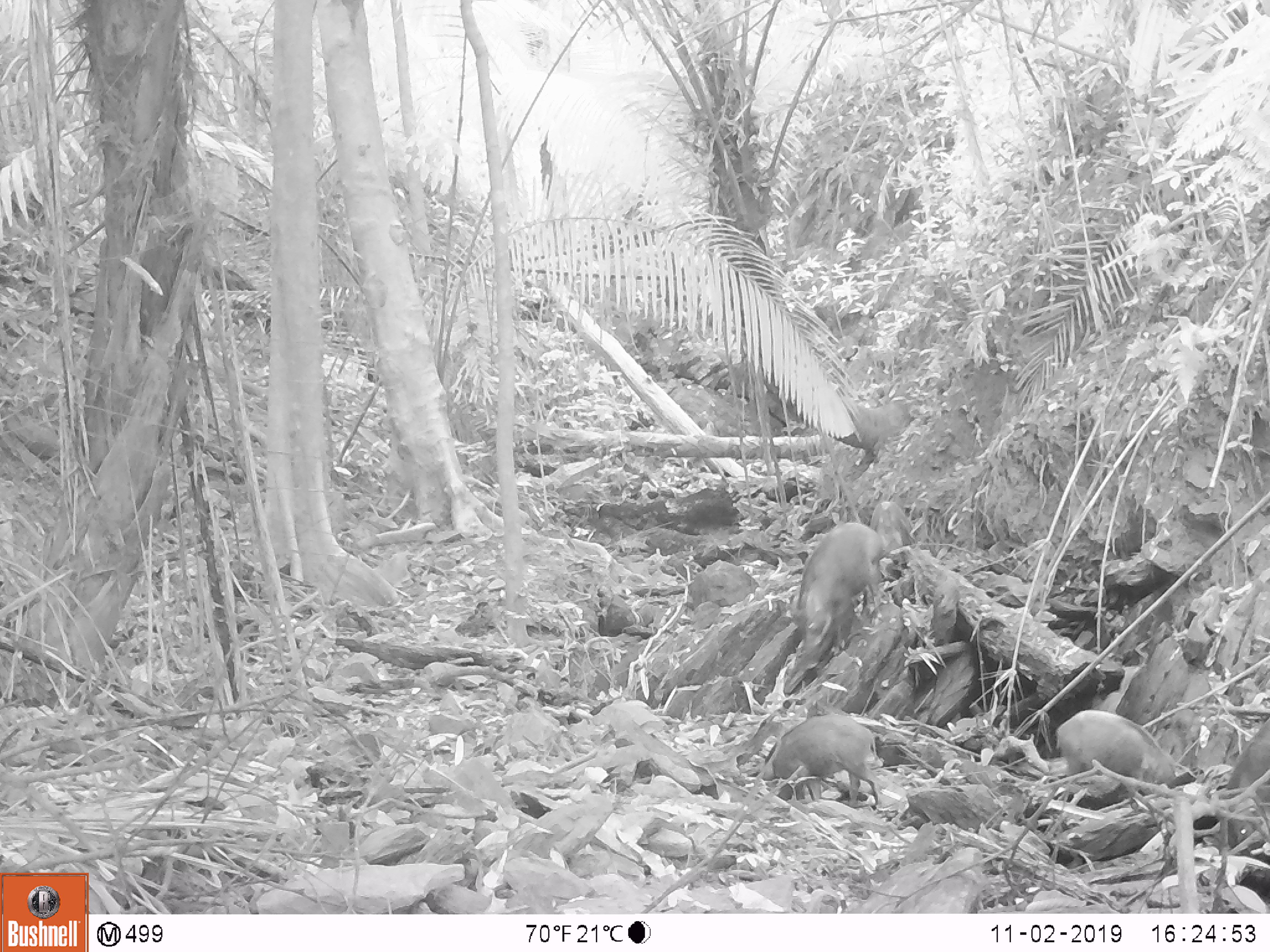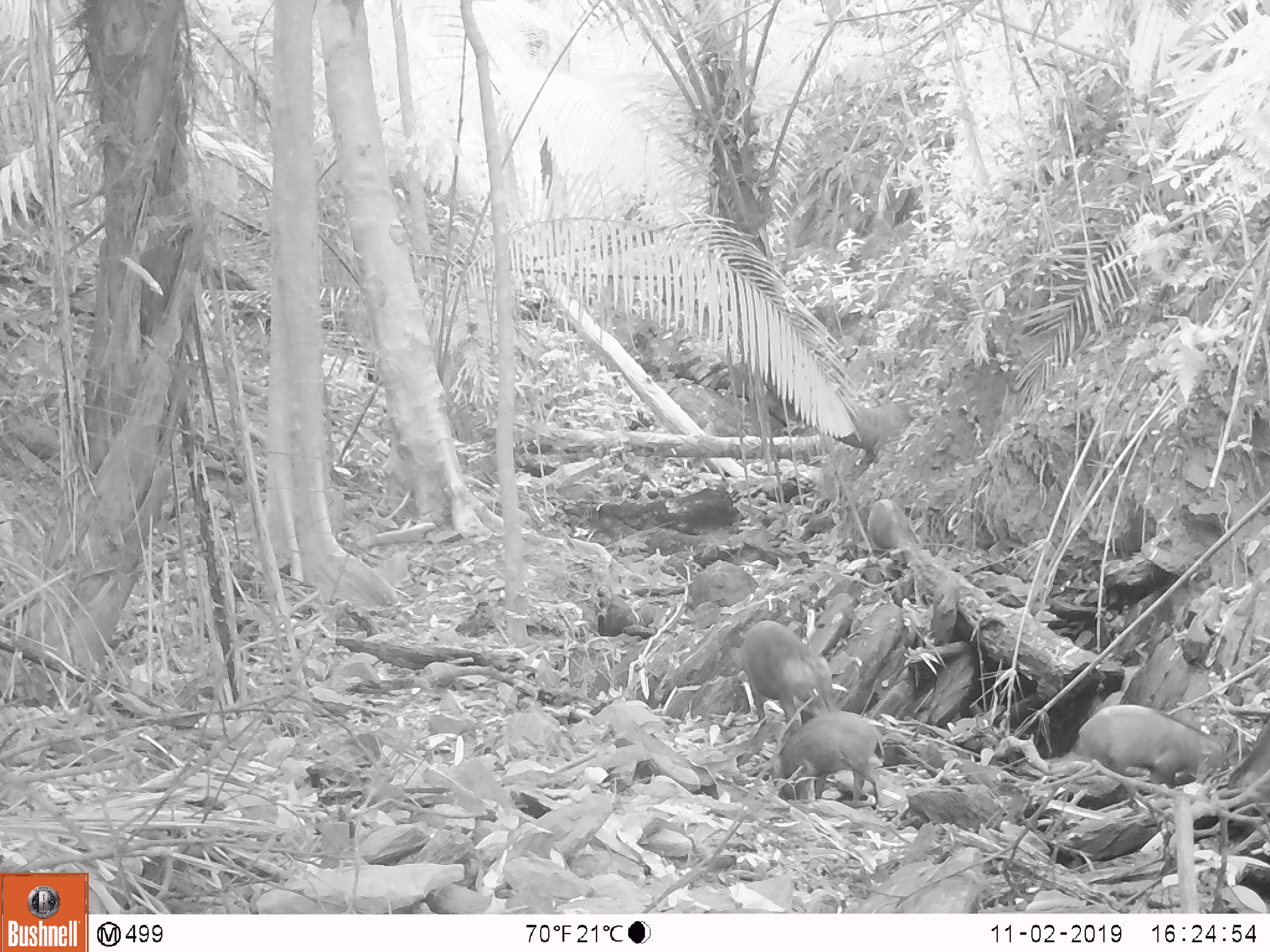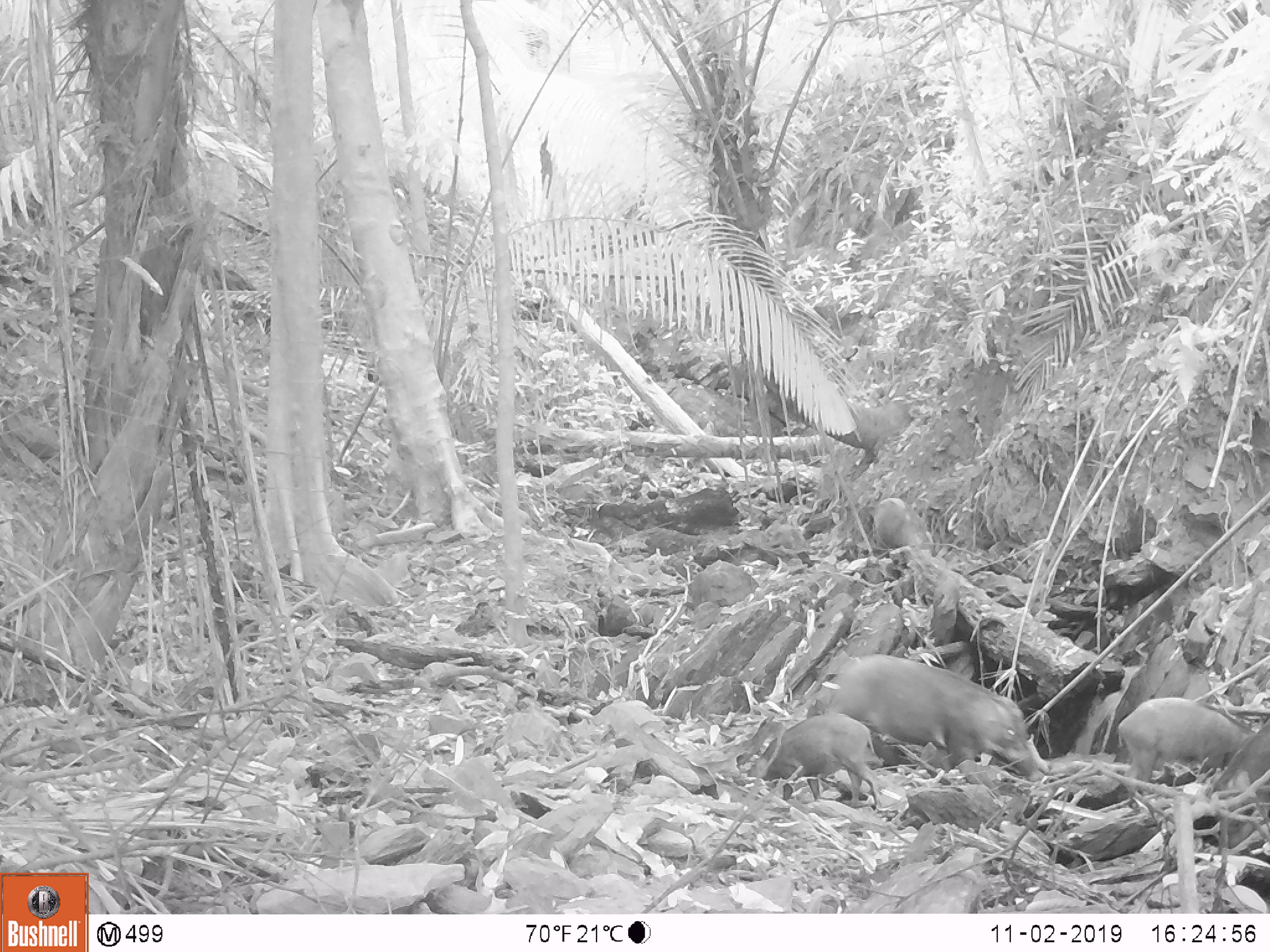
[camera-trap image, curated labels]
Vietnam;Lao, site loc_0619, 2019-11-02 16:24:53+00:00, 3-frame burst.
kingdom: Animalia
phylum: Chordata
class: Mammalia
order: Artiodactyla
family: Suidae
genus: Sus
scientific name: Sus scrofa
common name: eurasian wild pig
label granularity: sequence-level